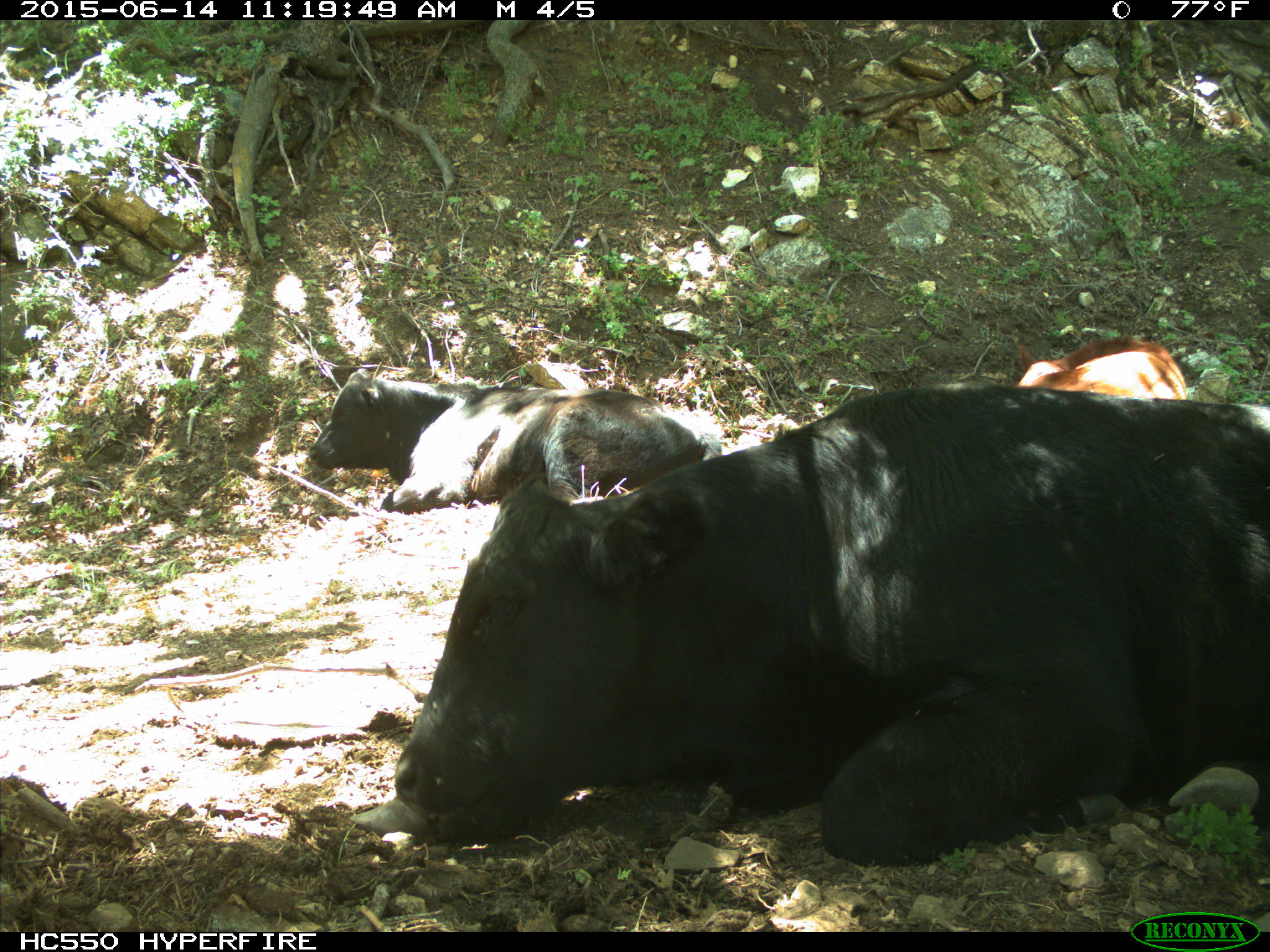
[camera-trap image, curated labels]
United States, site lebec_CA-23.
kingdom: Animalia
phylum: Chordata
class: Mammalia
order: Artiodactyla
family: Bovidae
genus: Bos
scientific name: Bos taurus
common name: domestic cow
Bos taurus (domestic cow).